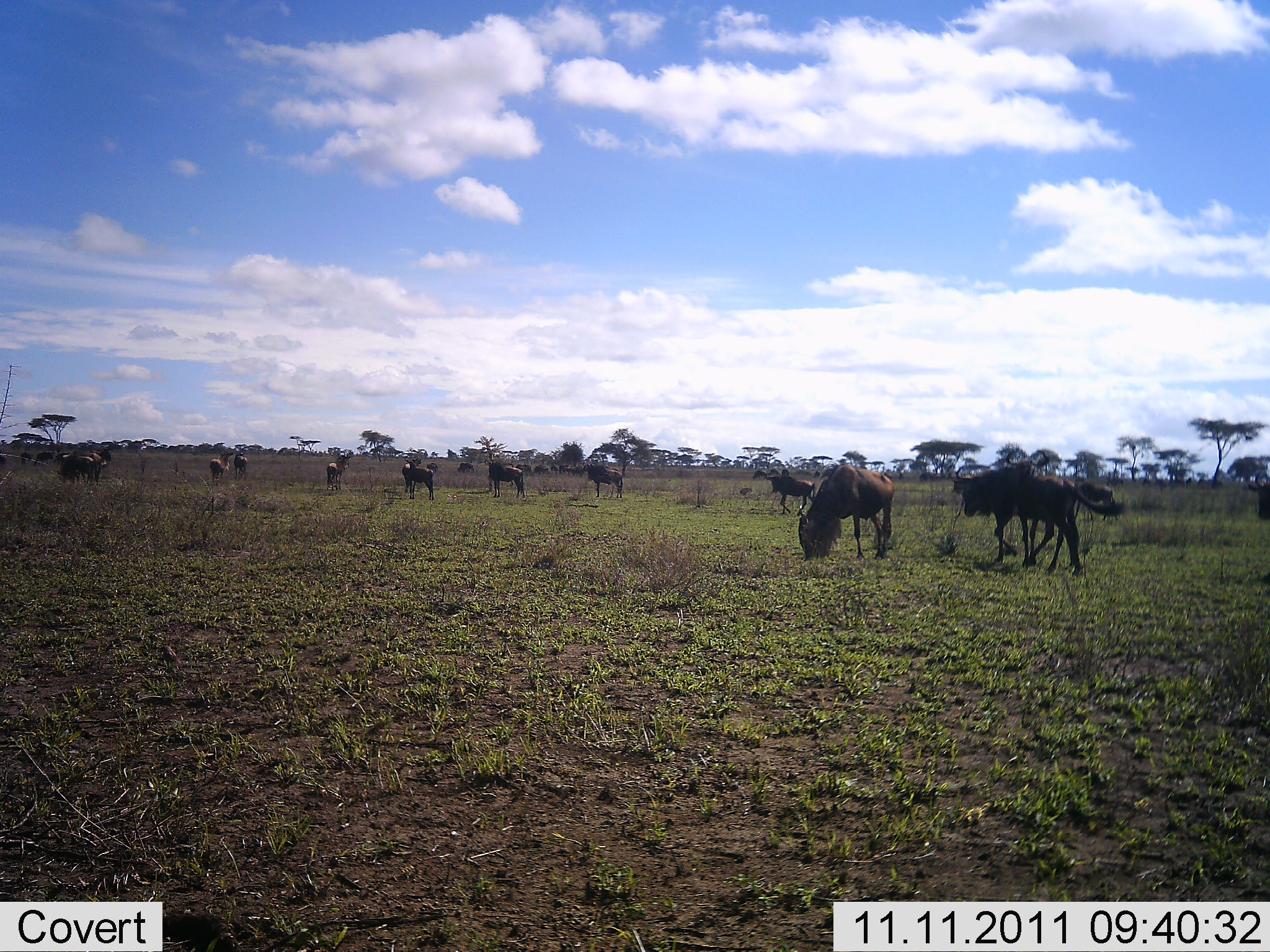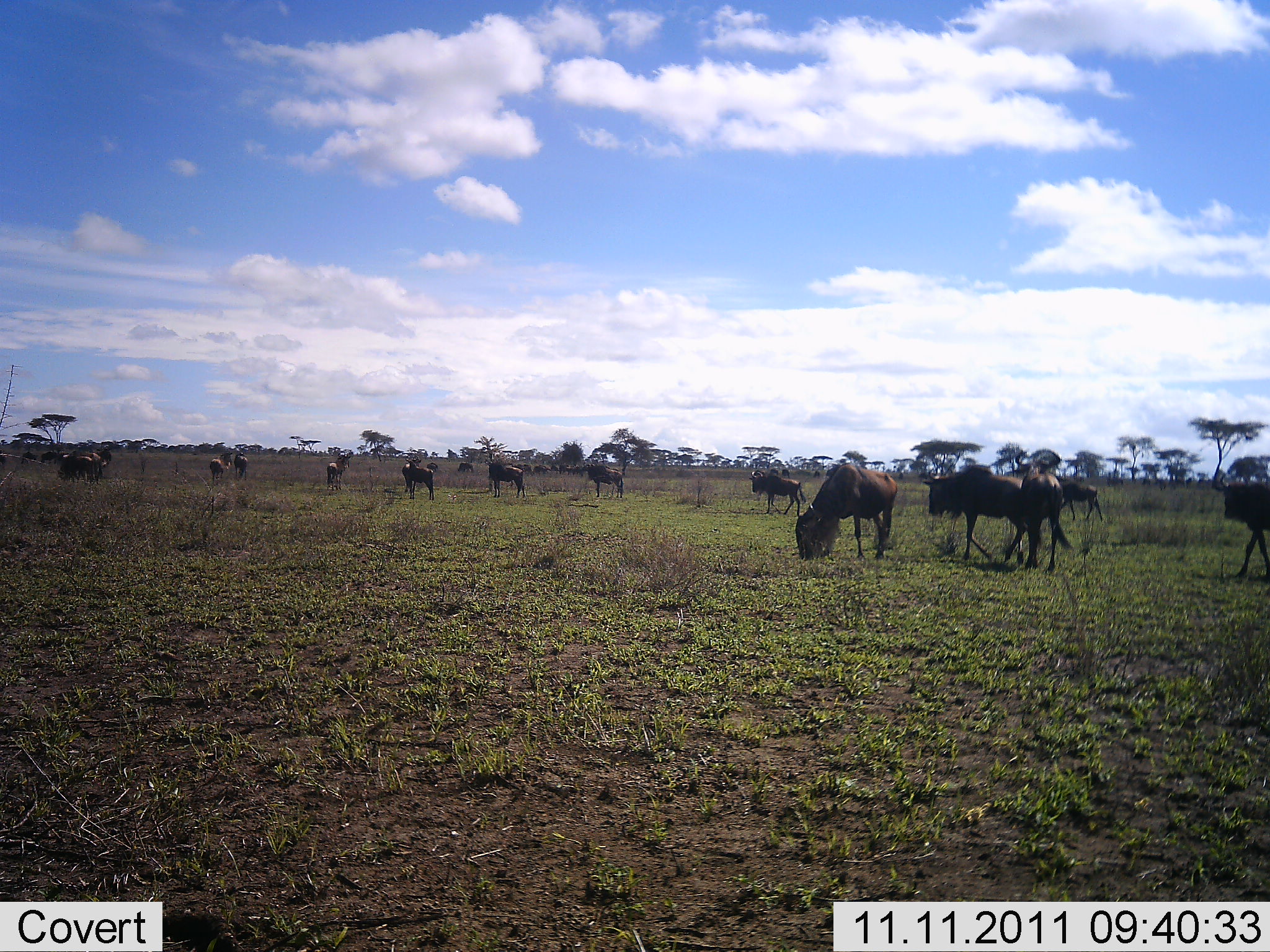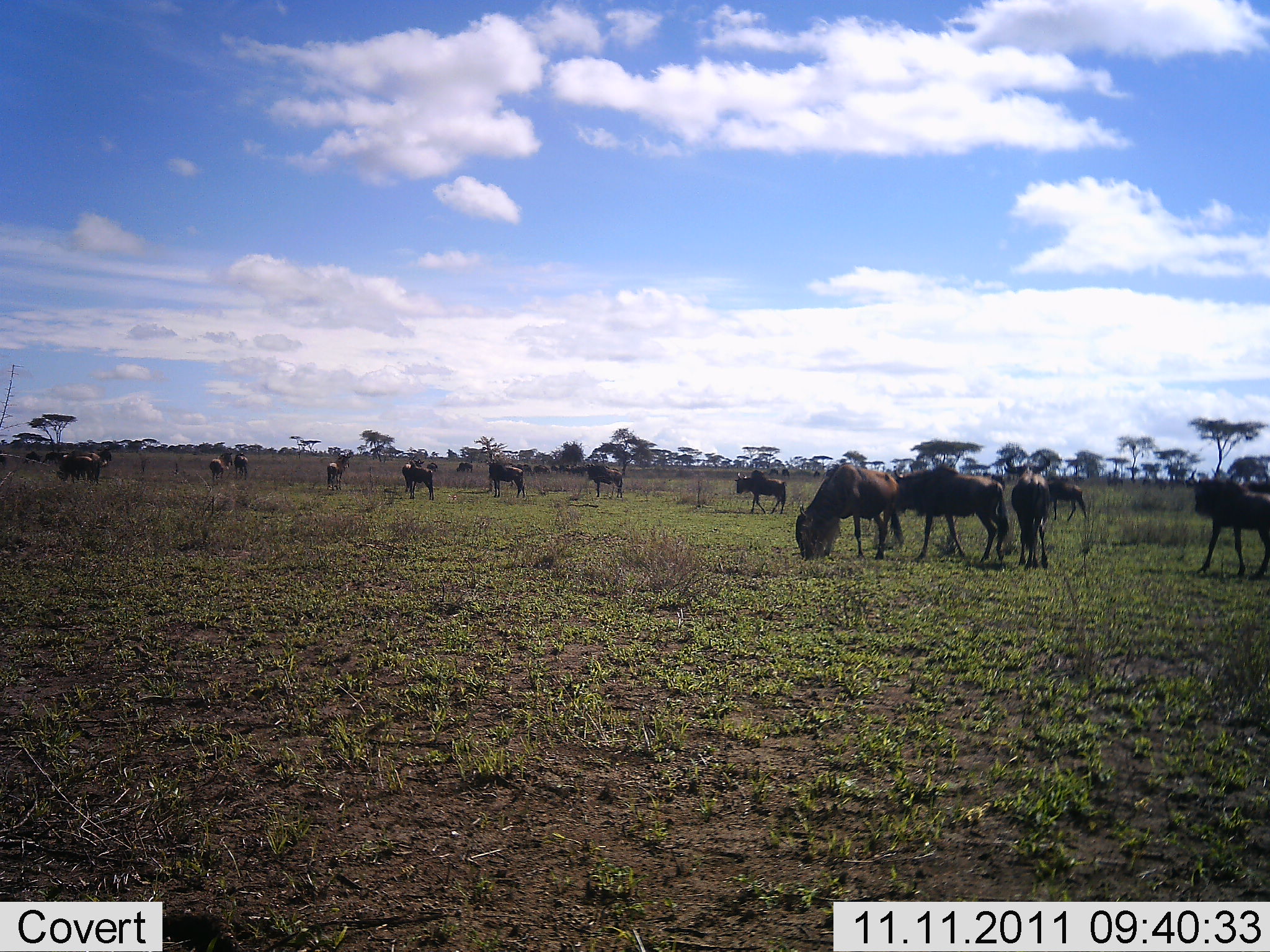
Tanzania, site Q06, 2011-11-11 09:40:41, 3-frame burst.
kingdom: Animalia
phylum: Chordata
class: Mammalia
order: Artiodactyla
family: Bovidae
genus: Connochaetes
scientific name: Connochaetes taurinus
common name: blue wildebeest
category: wildebeest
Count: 11-50.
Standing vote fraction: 73%.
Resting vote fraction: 7%.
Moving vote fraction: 53%.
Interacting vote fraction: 0%.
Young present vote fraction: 0%.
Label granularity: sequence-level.